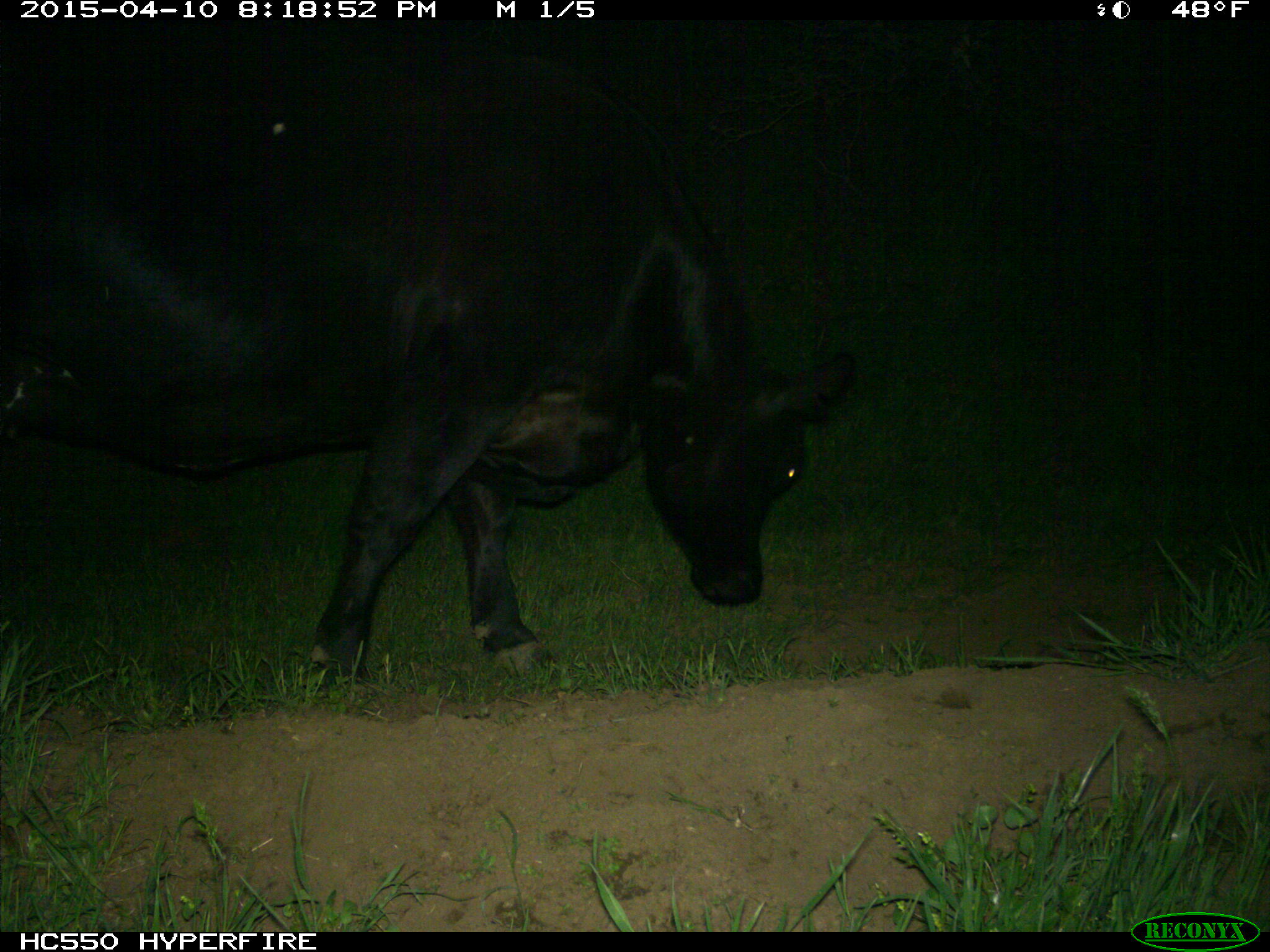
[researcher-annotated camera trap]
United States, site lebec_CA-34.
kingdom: Animalia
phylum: Chordata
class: Mammalia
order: Artiodactyla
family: Bovidae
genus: Bos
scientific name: Bos taurus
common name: domestic cow